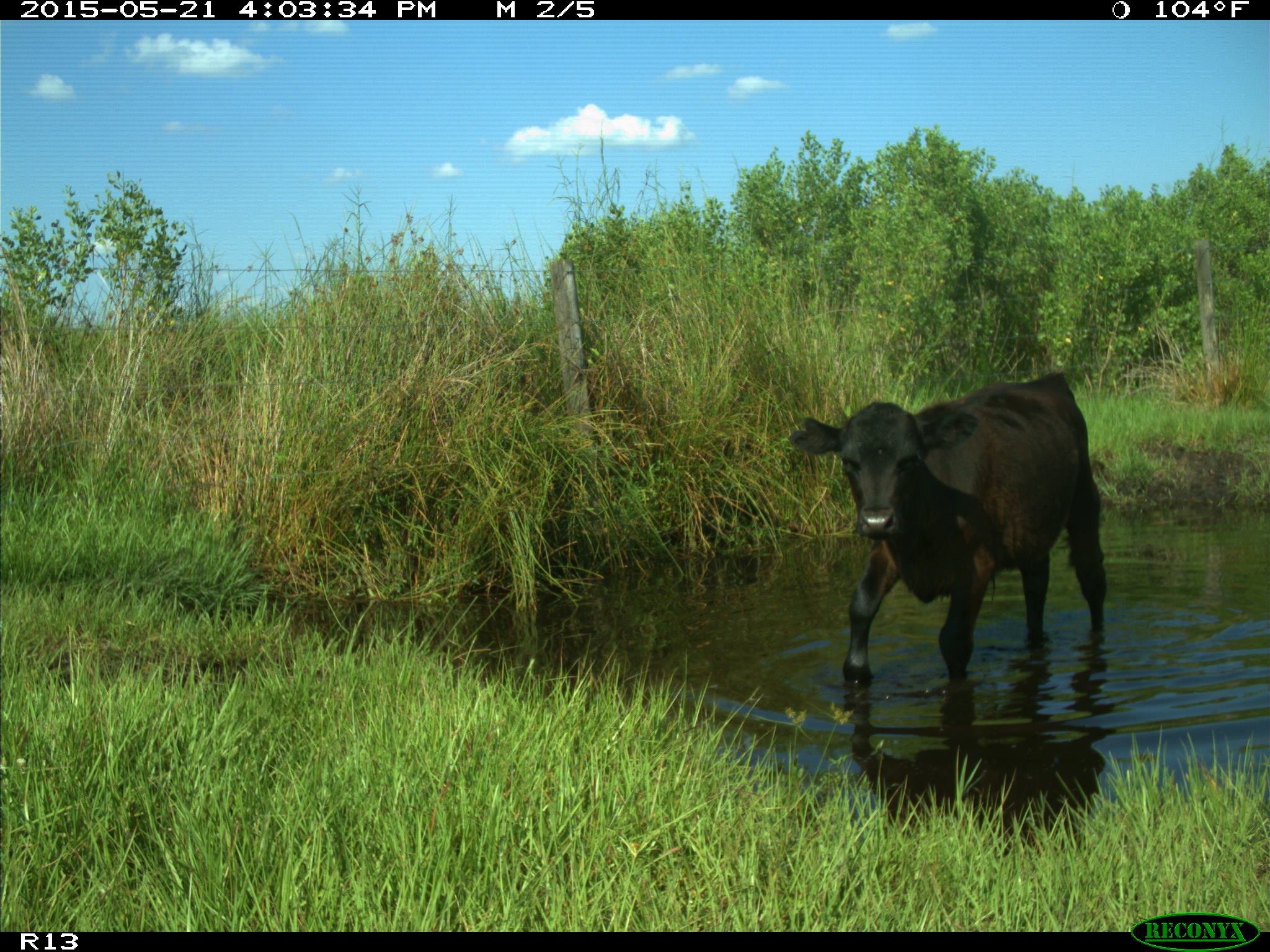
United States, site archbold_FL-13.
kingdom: Animalia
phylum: Chordata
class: Mammalia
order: Artiodactyla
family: Bovidae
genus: Bos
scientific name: Bos taurus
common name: domestic cow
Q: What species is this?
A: Bos taurus (domestic cow).